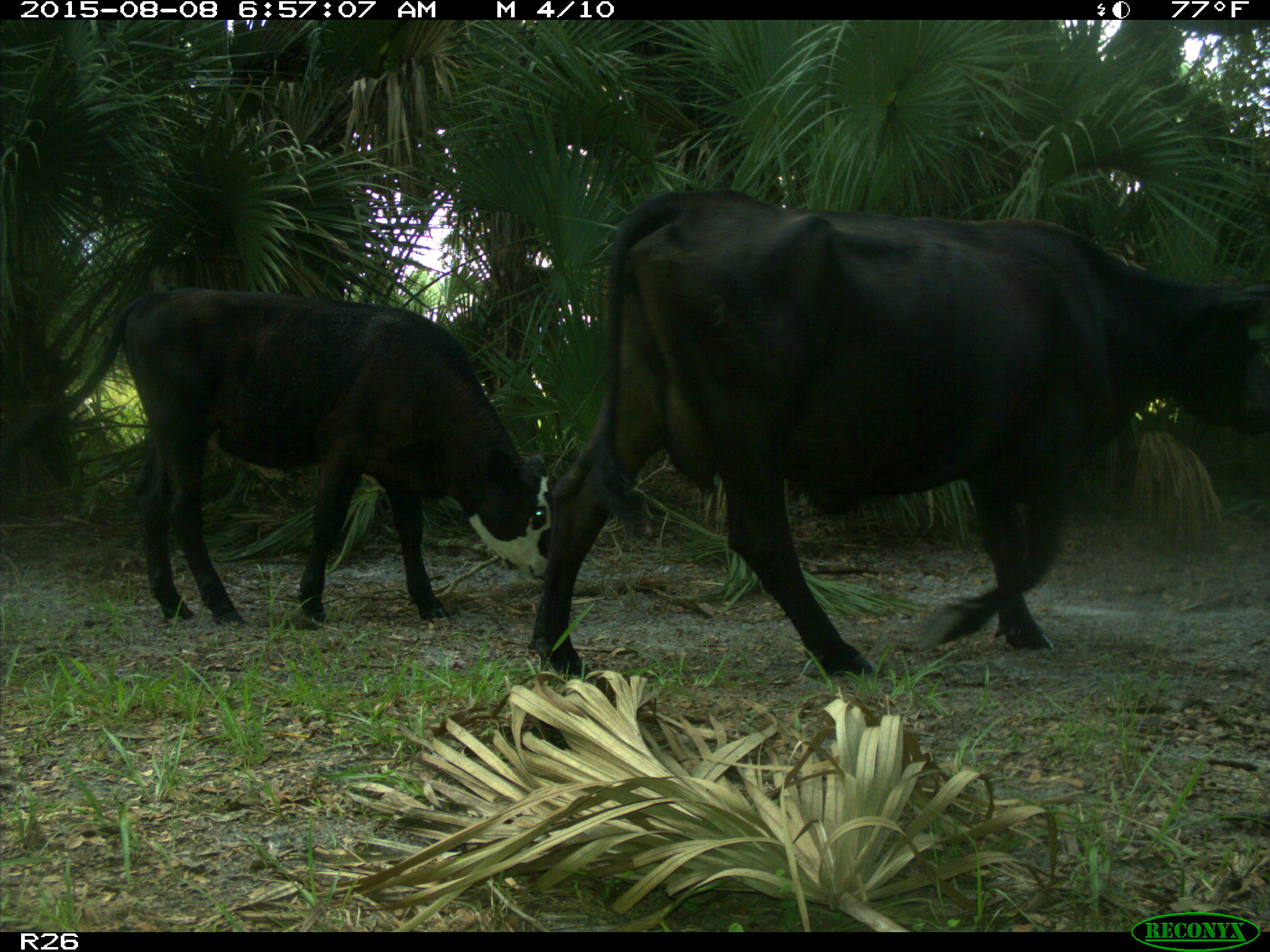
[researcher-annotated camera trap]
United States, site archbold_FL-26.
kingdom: Animalia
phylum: Chordata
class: Mammalia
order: Artiodactyla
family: Bovidae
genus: Bos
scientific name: Bos taurus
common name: domestic cow